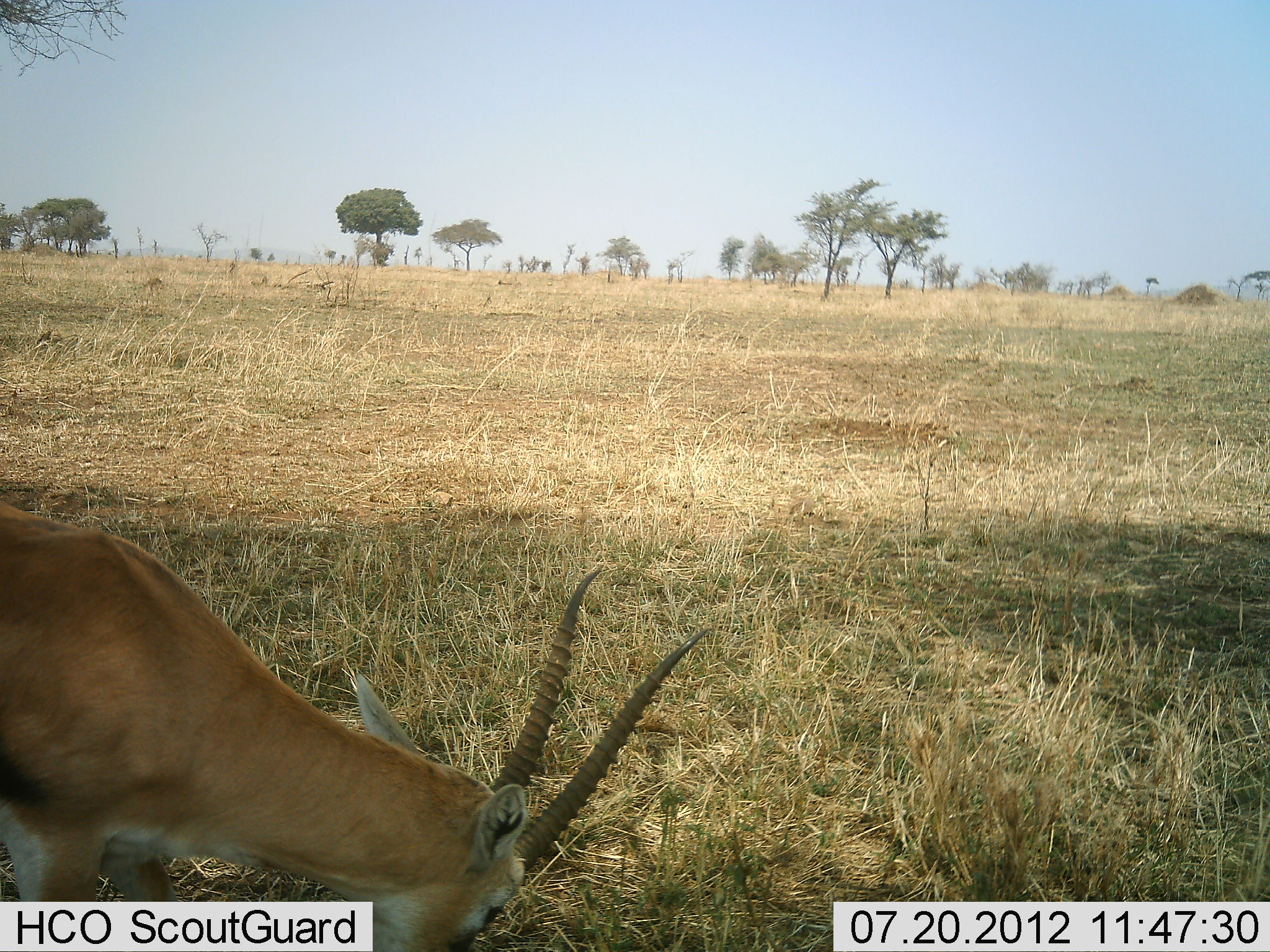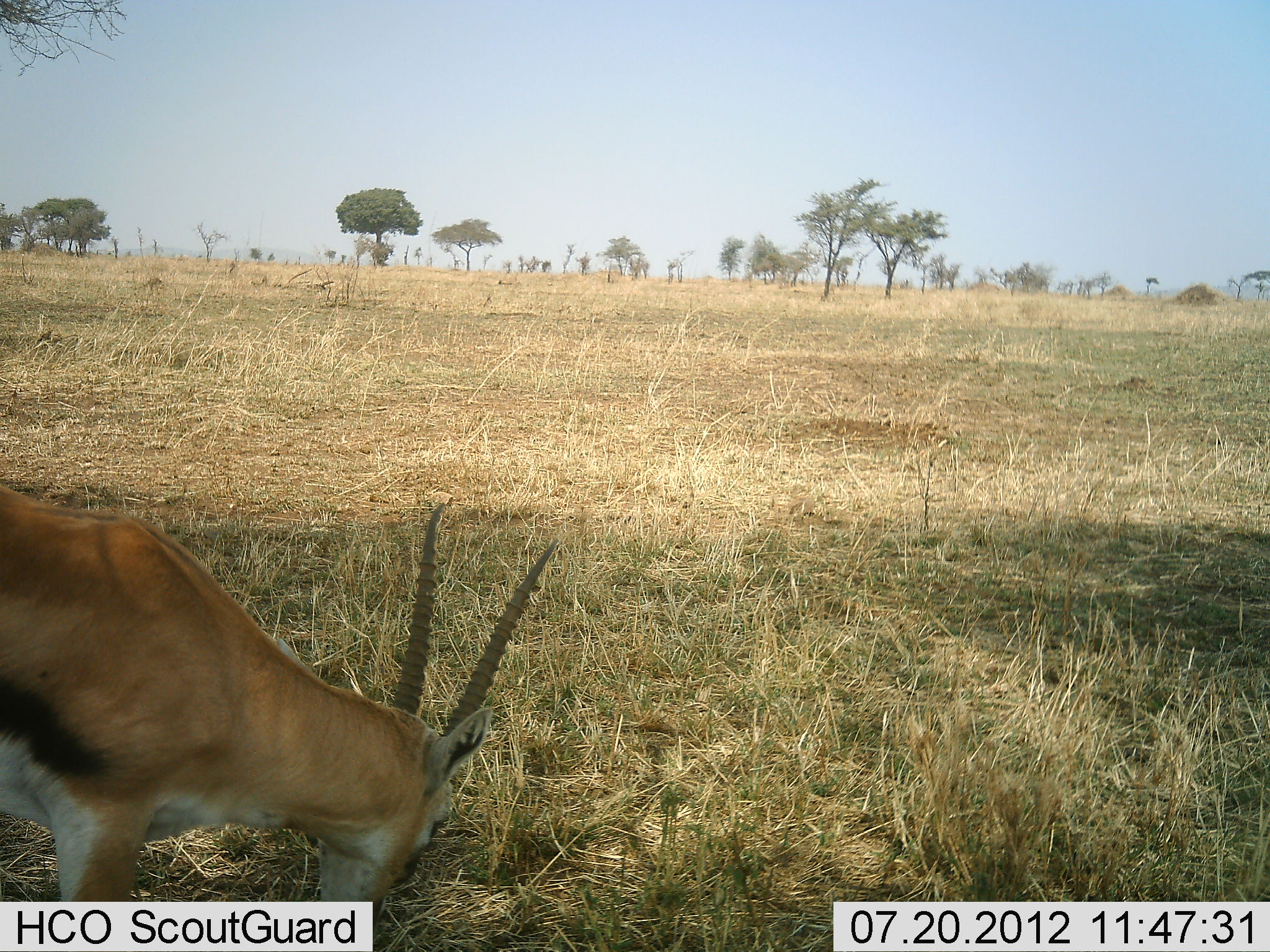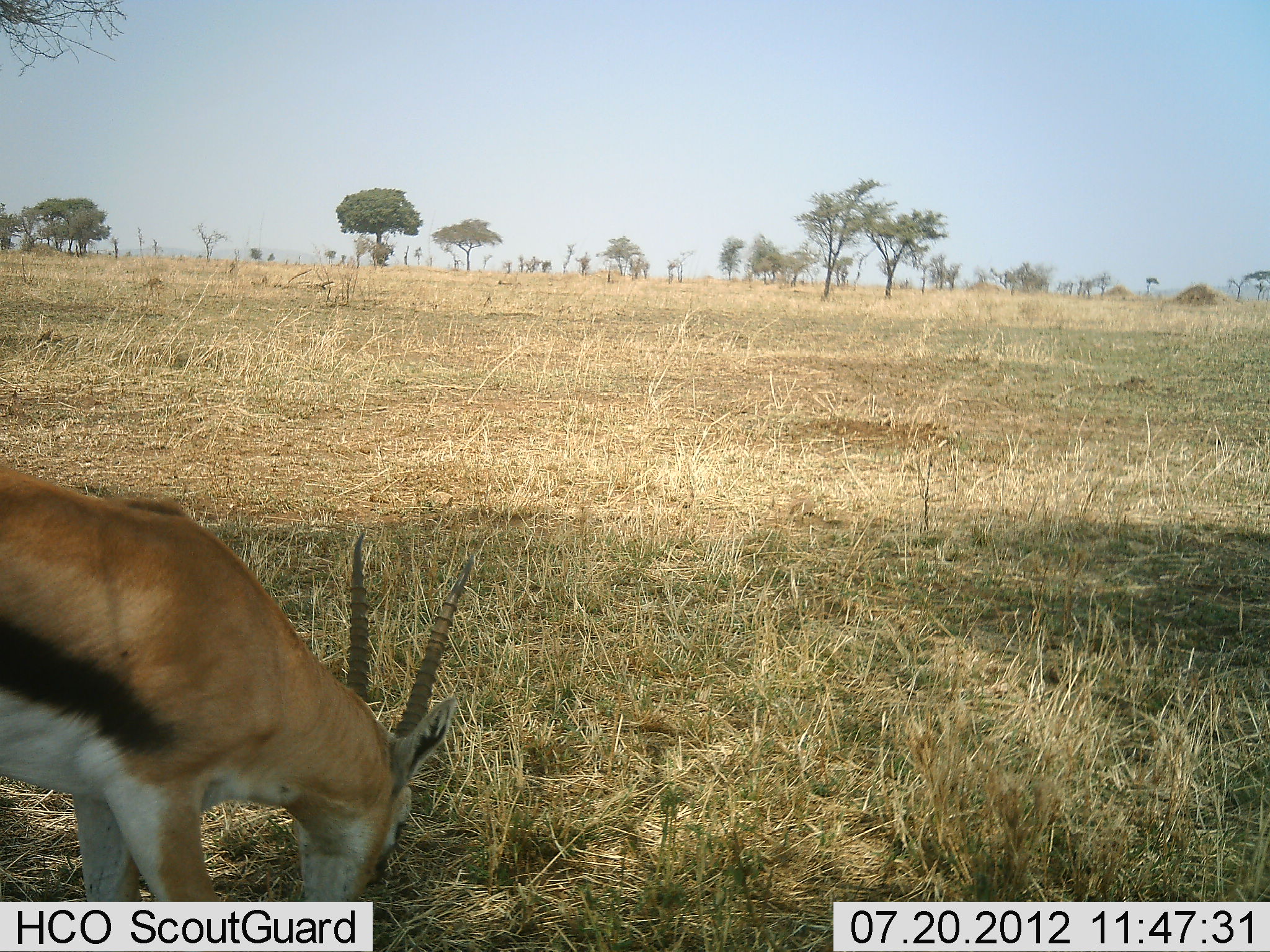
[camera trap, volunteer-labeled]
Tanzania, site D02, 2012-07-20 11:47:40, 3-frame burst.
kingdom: Animalia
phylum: Chordata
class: Mammalia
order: Artiodactyla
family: Bovidae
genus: Eudorcas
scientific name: Eudorcas thomsonii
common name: thomson's gazelle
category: gazellethomsons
Gazellethomsons (thomson's gazelle) (Eudorcas thomsonii), count 1. Behavior (volunteer vote fractions): standing 30%, resting 0%, moving 20%, interacting 0%. Young present (vote fraction): 0%. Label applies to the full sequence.